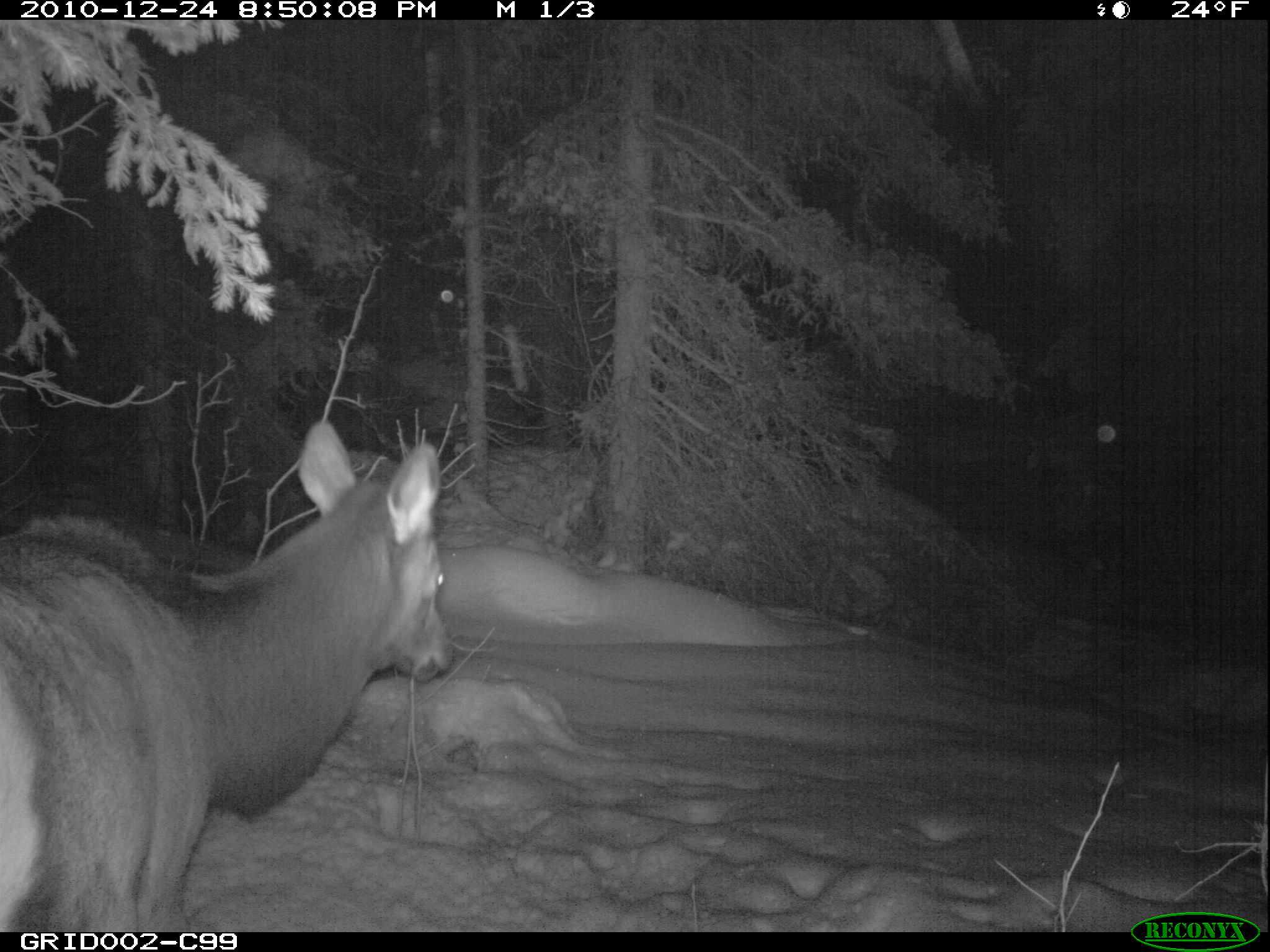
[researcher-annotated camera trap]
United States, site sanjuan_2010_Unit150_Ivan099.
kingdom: Animalia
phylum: Chordata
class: Mammalia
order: Artiodactyla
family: Cervidae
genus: Cervus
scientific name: Cervus elaphus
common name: red deer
Cervus elaphus (red deer).